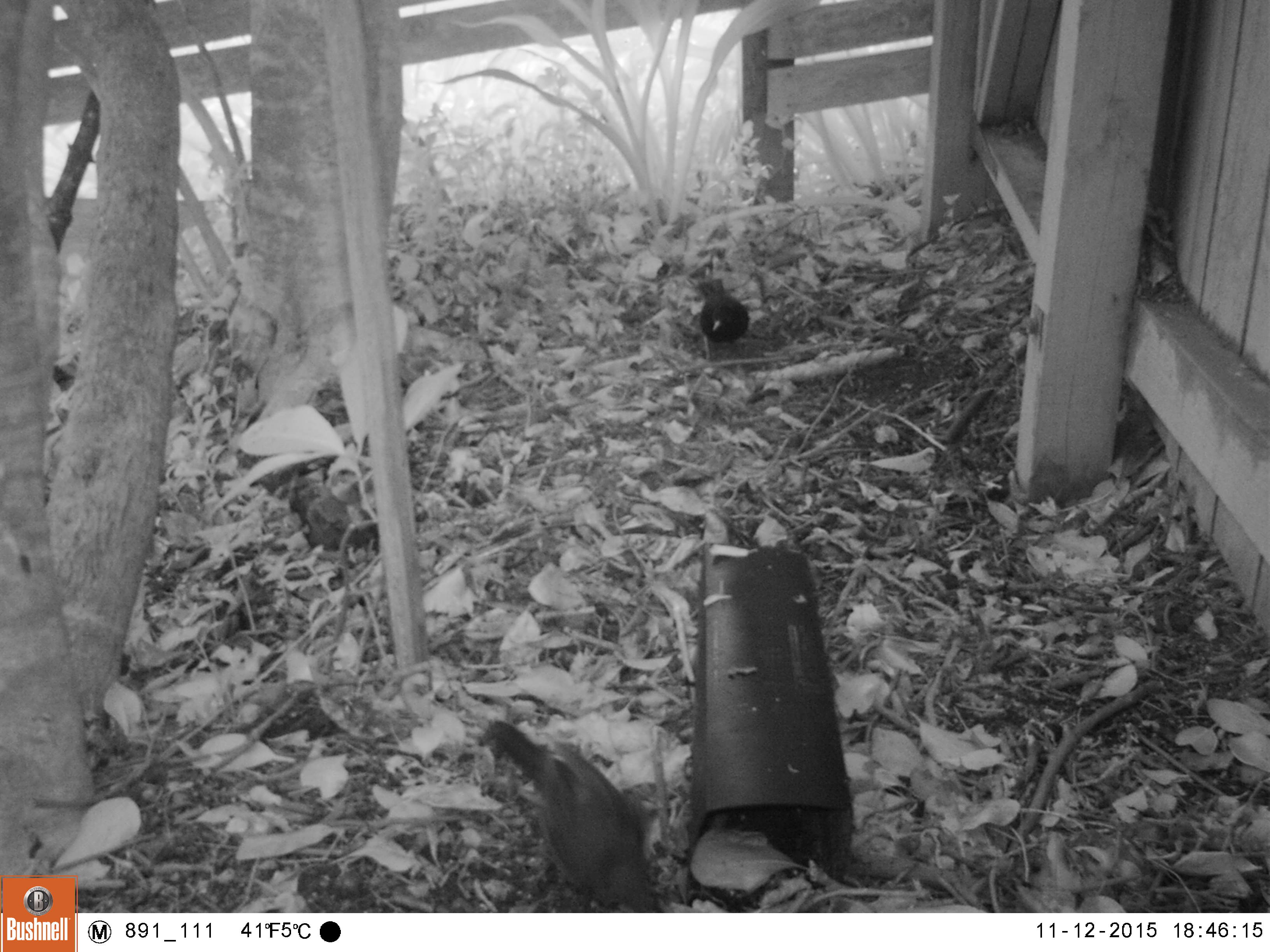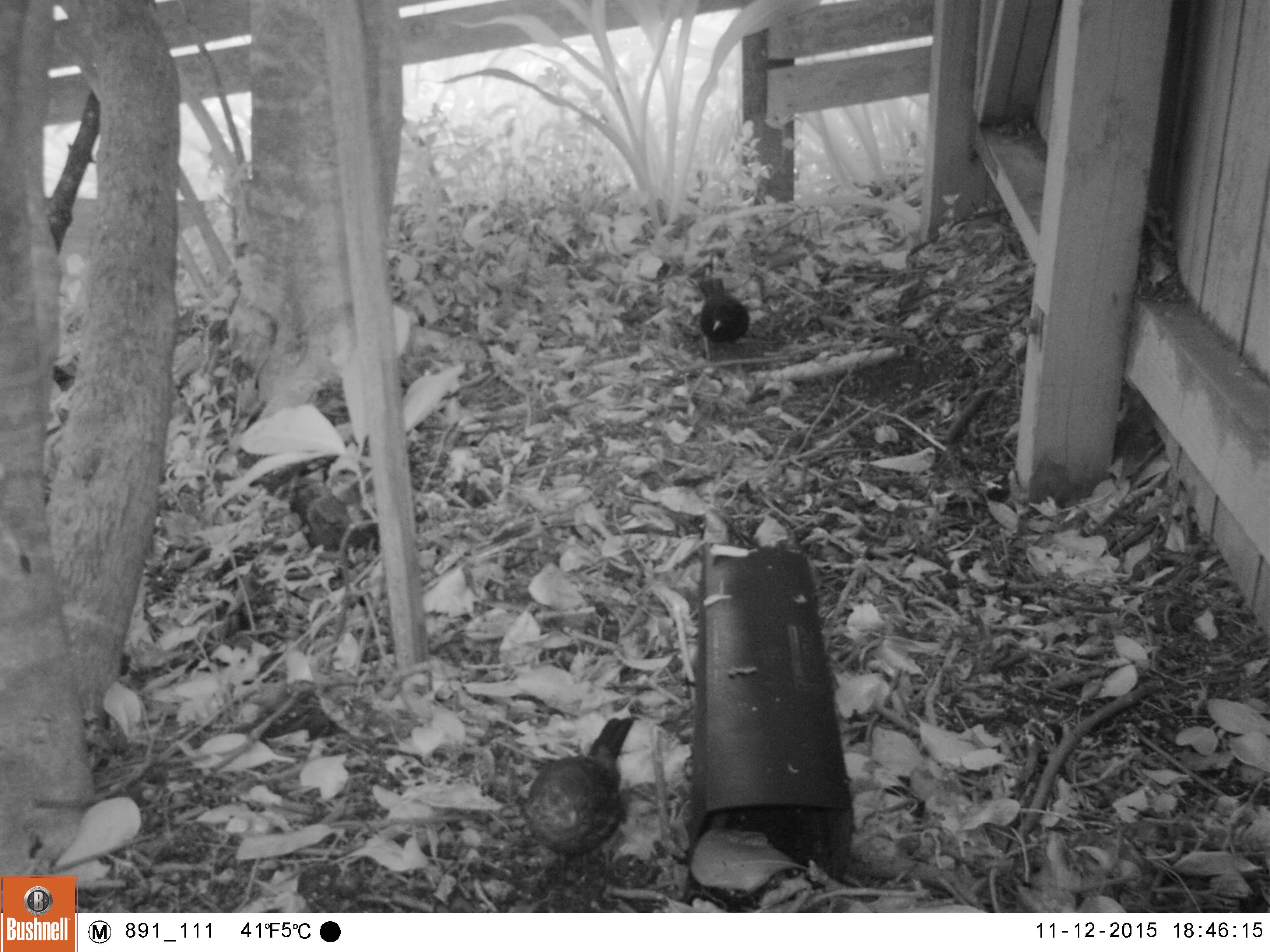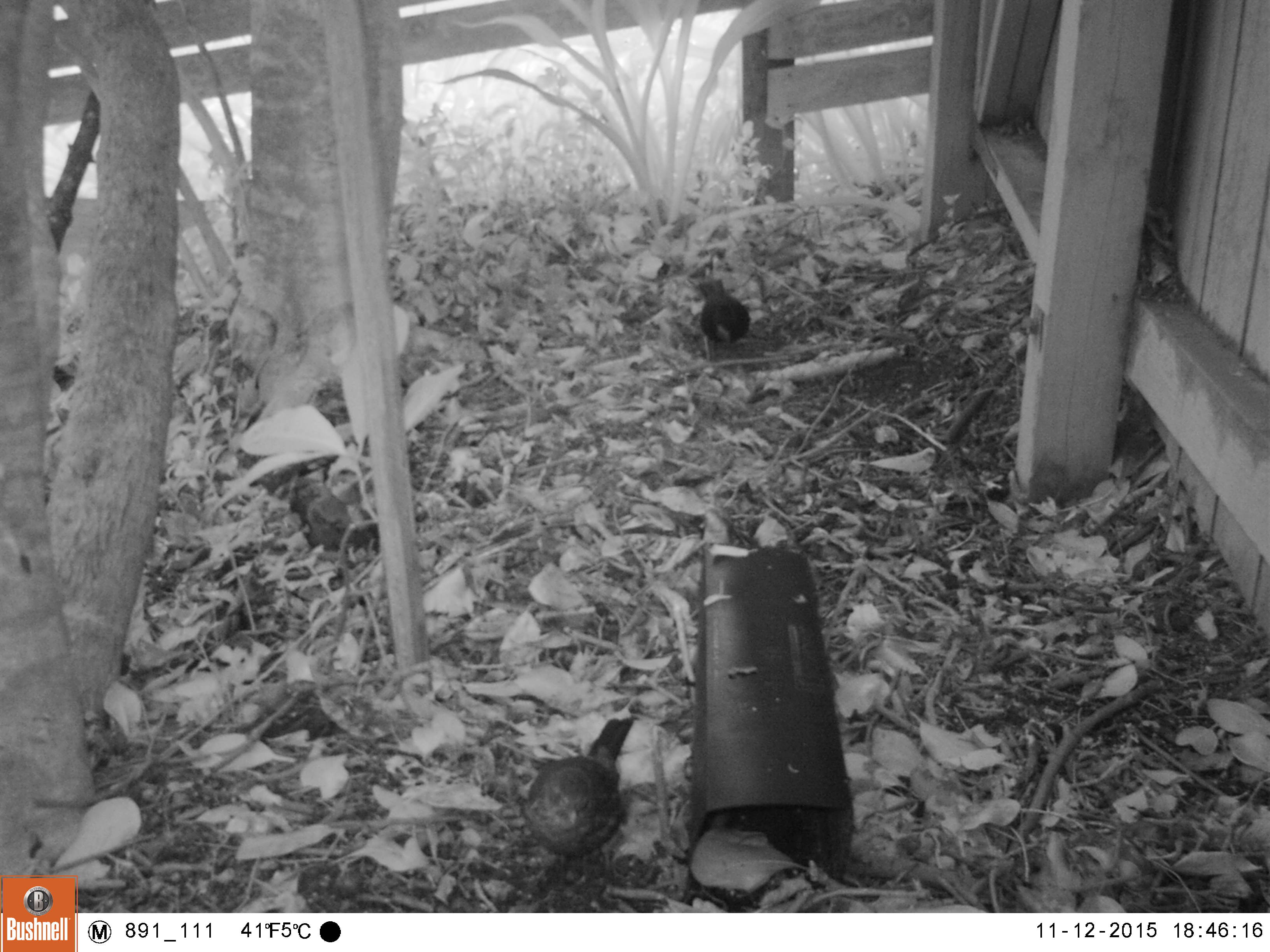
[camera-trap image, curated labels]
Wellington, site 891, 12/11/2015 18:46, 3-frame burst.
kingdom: Animalia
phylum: Chordata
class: Aves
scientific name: Aves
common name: bird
Bird (Aves).